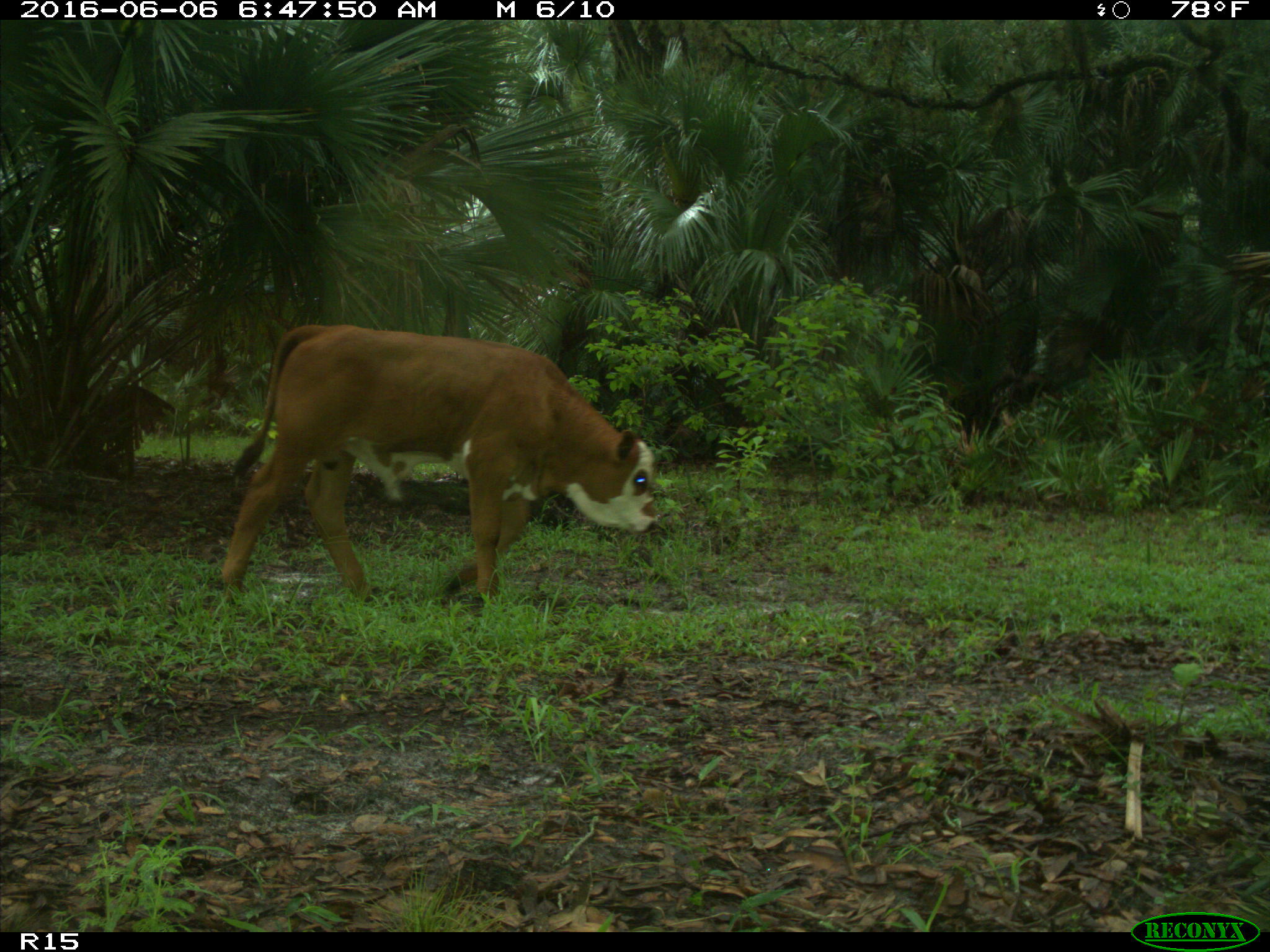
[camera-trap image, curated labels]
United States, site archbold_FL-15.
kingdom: Animalia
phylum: Chordata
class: Mammalia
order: Artiodactyla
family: Bovidae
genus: Bos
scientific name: Bos taurus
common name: domestic cow